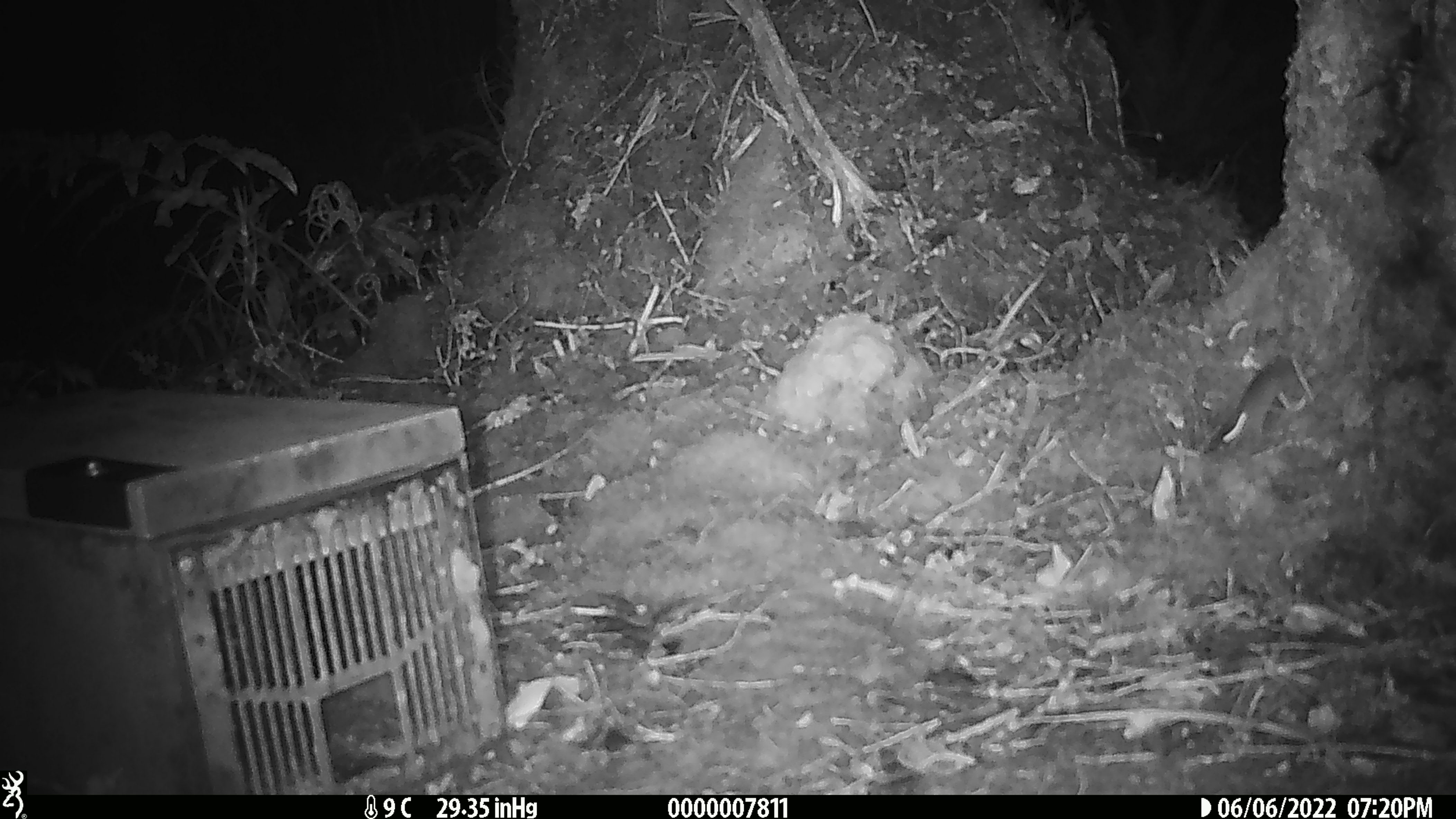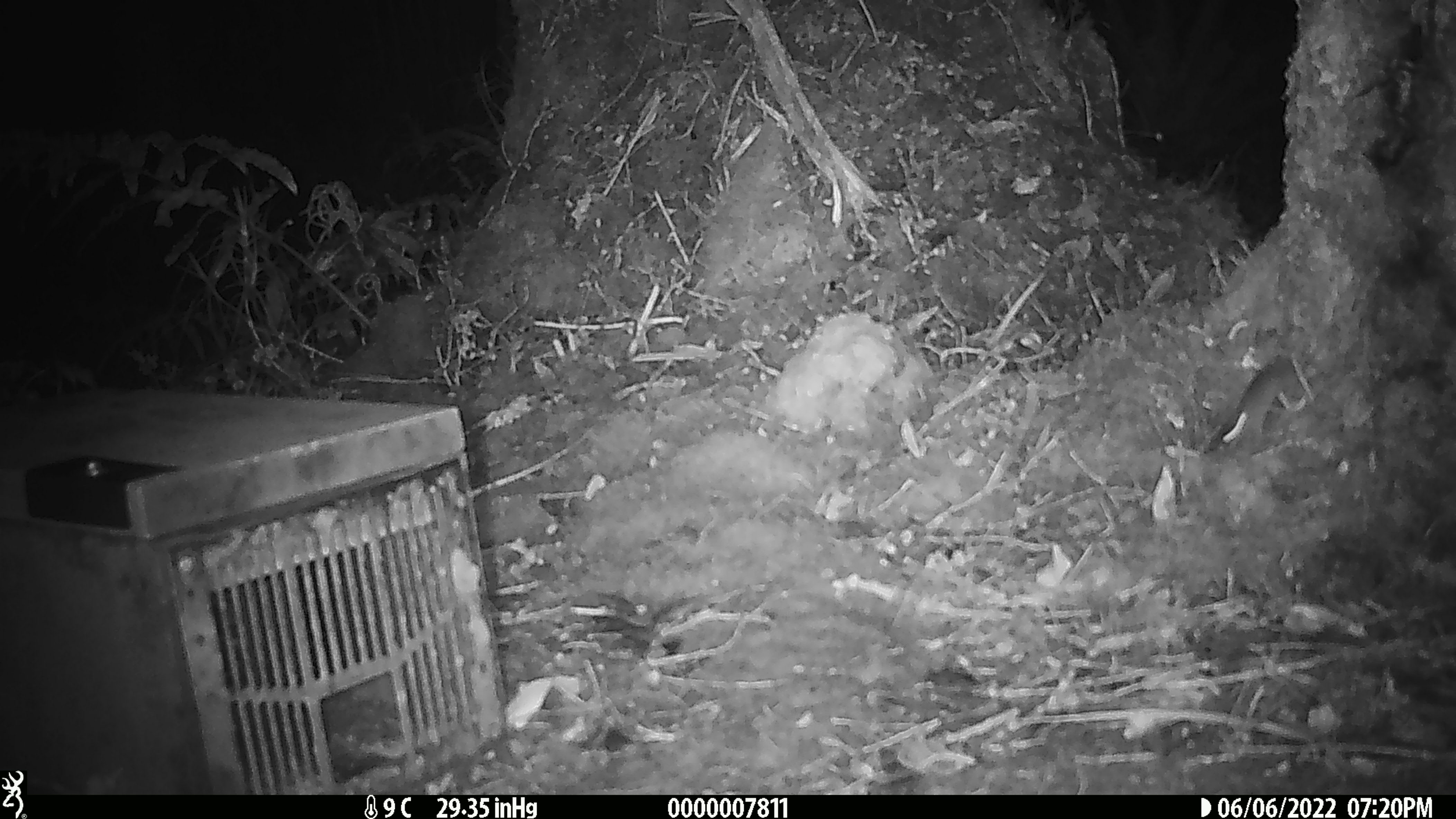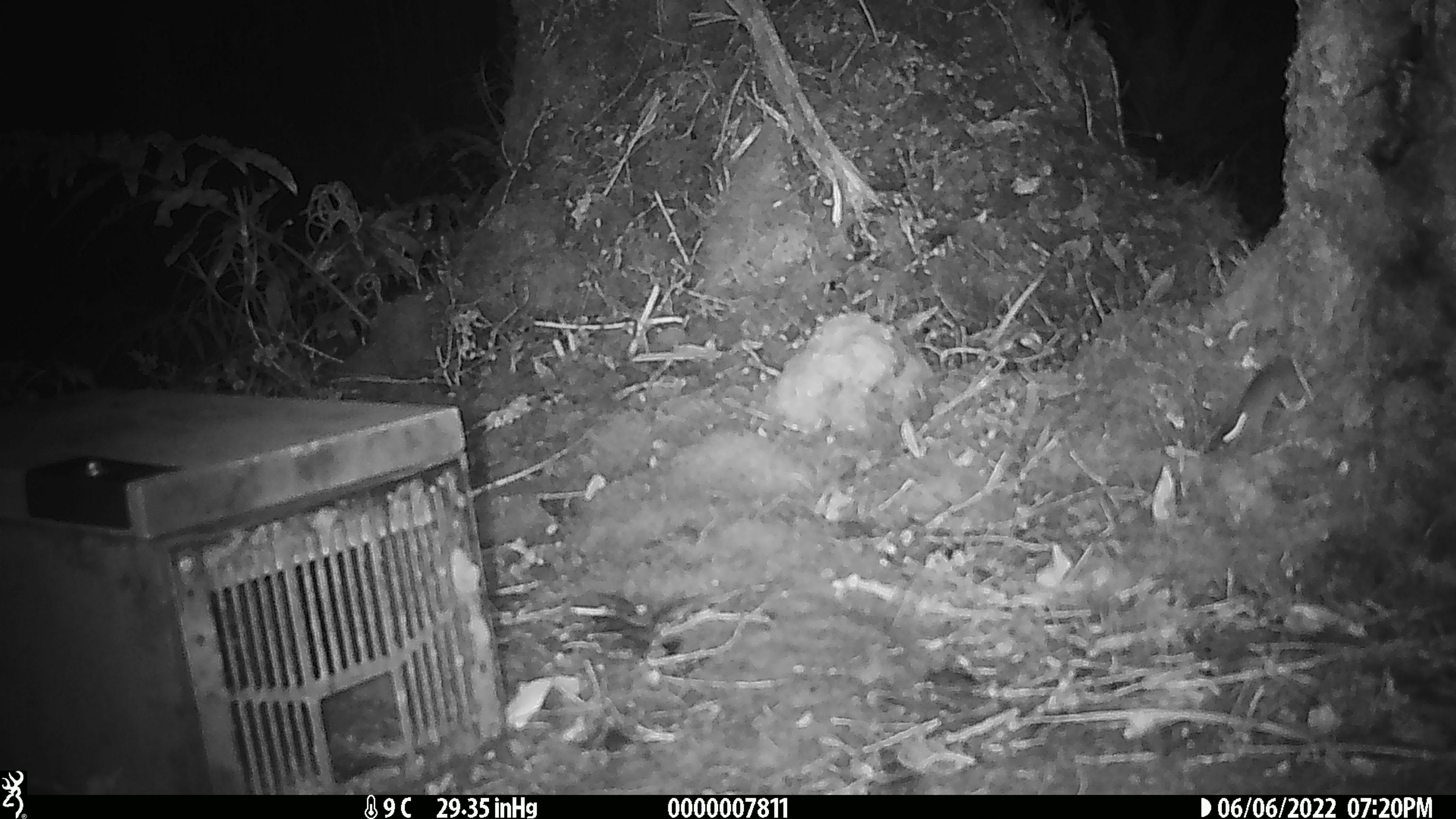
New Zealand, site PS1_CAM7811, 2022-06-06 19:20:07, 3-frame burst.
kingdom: Animalia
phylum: Chordata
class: Mammalia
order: Rodentia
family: Muridae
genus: Mus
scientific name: Mus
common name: mouse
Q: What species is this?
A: Mouse (Mus).